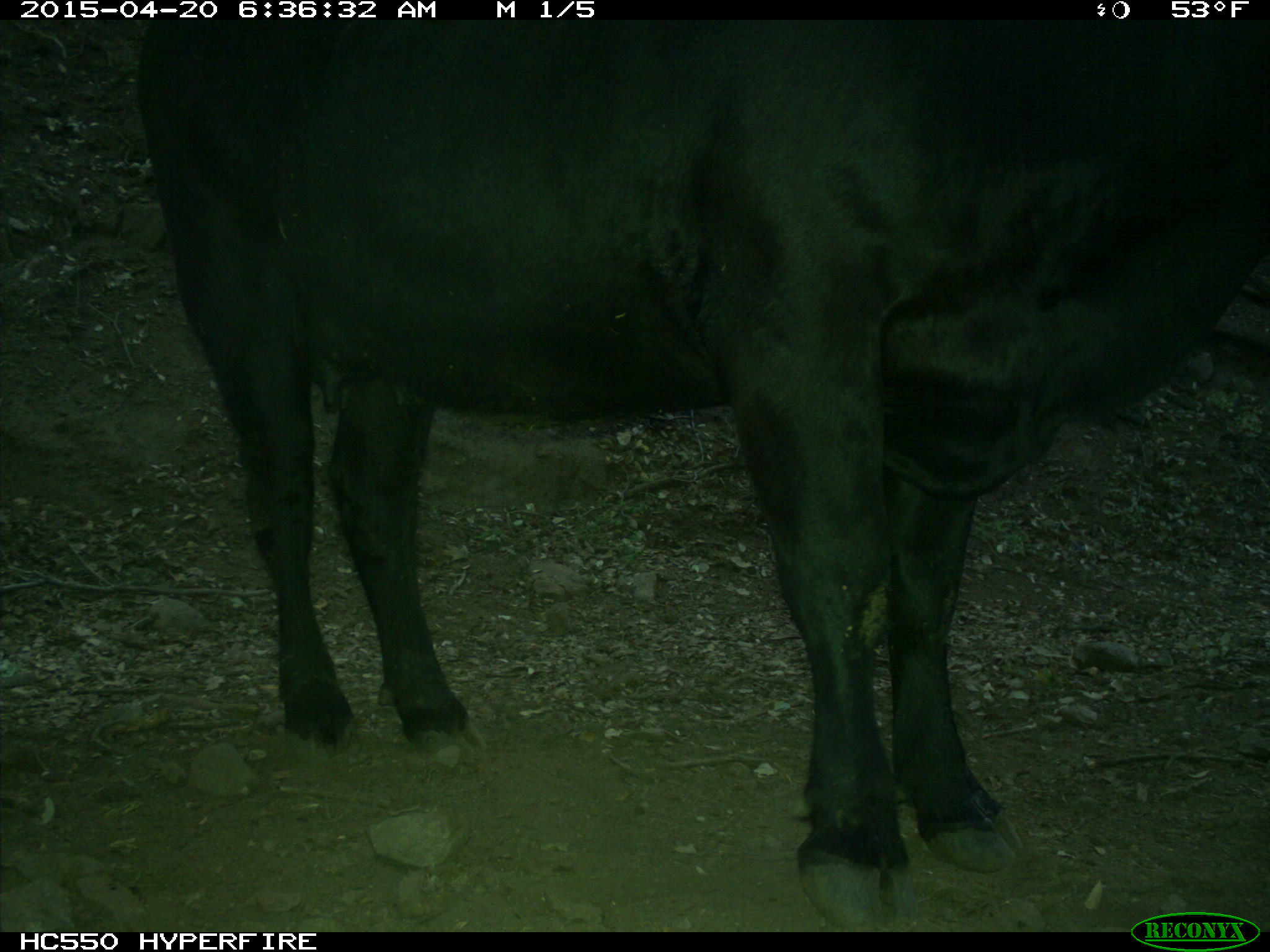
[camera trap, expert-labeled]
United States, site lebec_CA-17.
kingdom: Animalia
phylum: Chordata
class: Mammalia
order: Artiodactyla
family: Bovidae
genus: Bos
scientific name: Bos taurus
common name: domestic cow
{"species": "Bos taurus (domestic cow)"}